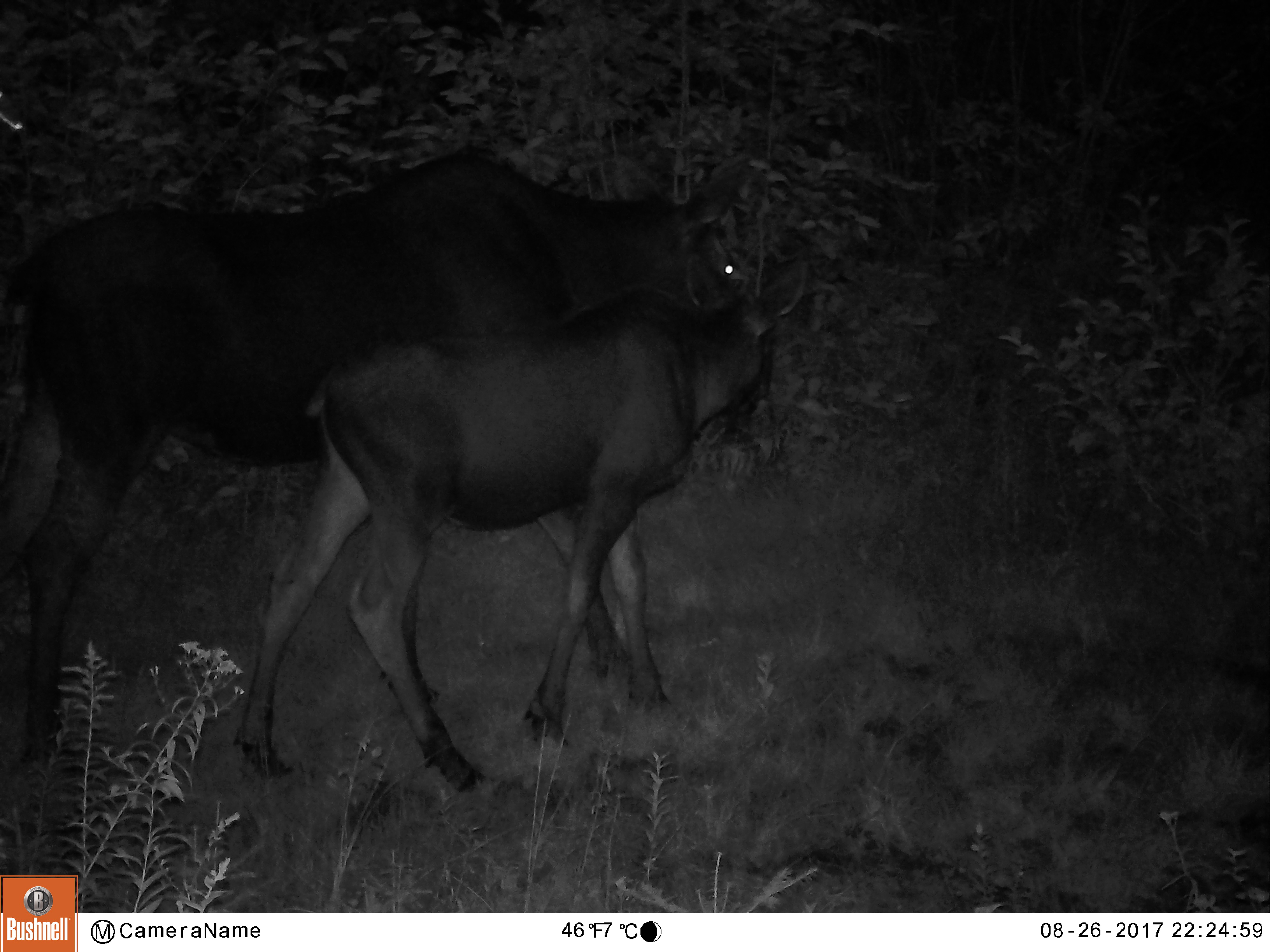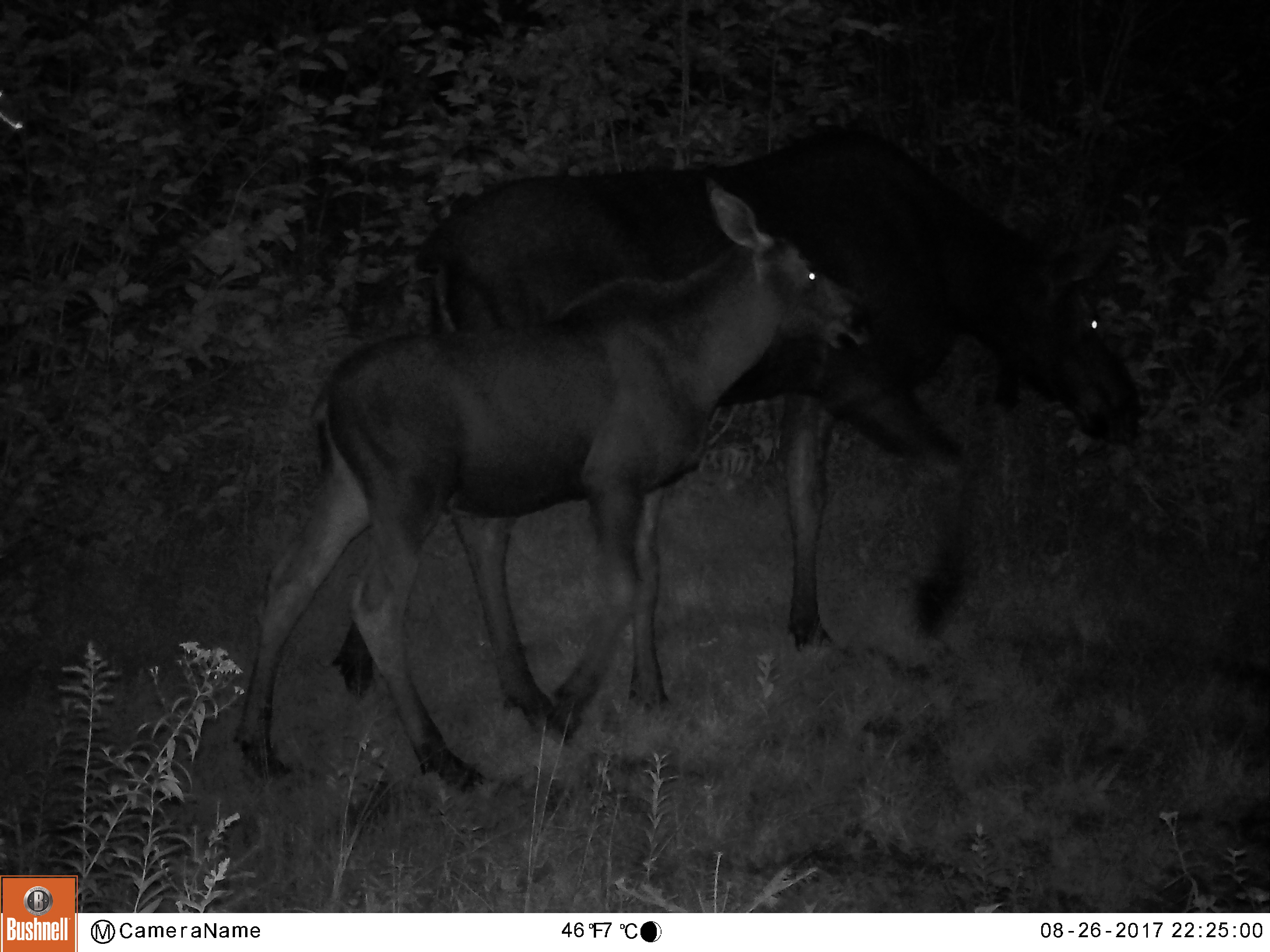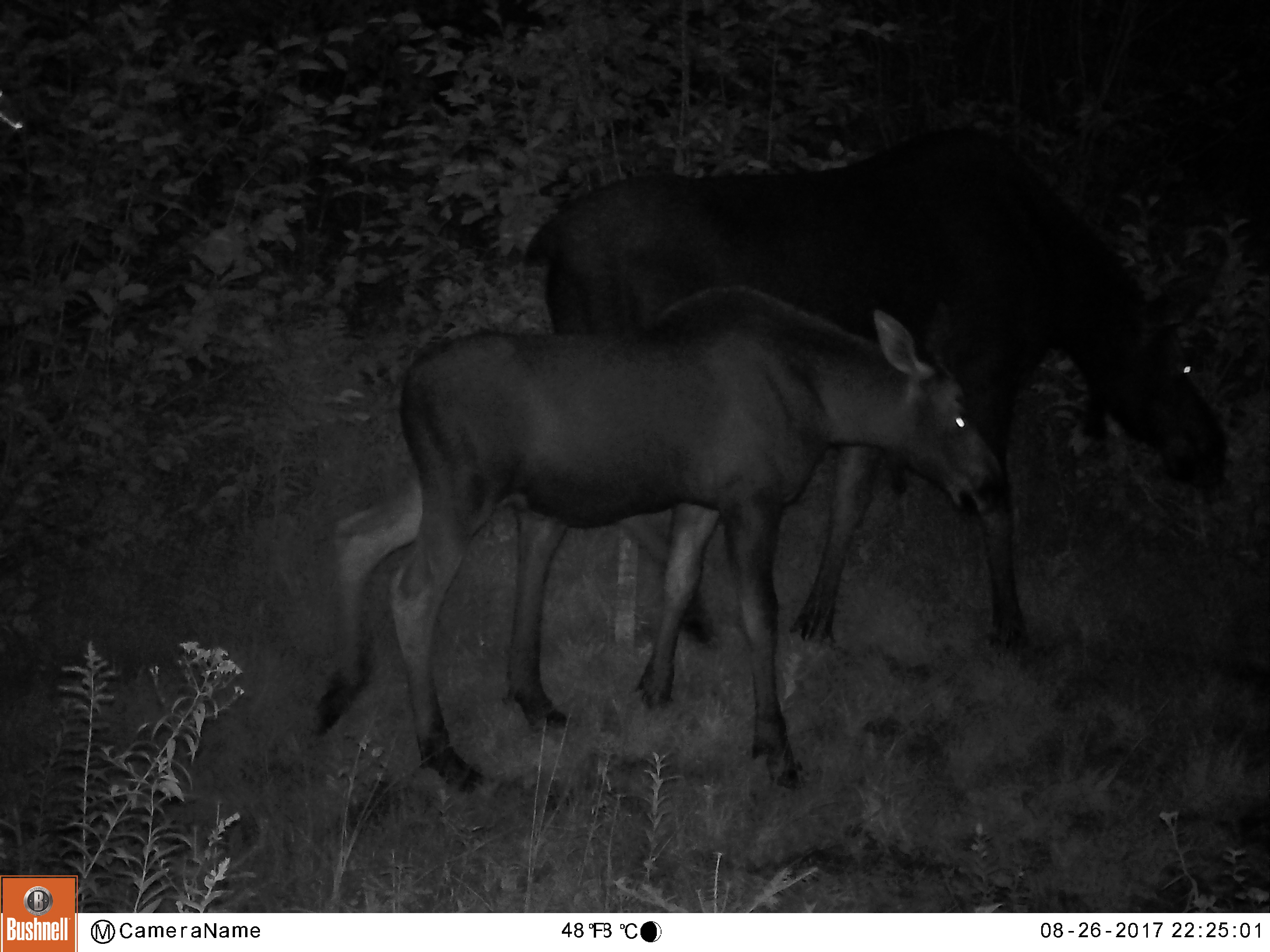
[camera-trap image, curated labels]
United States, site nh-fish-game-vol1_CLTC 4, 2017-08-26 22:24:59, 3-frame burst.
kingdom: Animalia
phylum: Chordata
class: Mammalia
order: Artiodactyla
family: Cervidae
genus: Alces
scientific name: Alces alces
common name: moose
Moose (Alces alces).